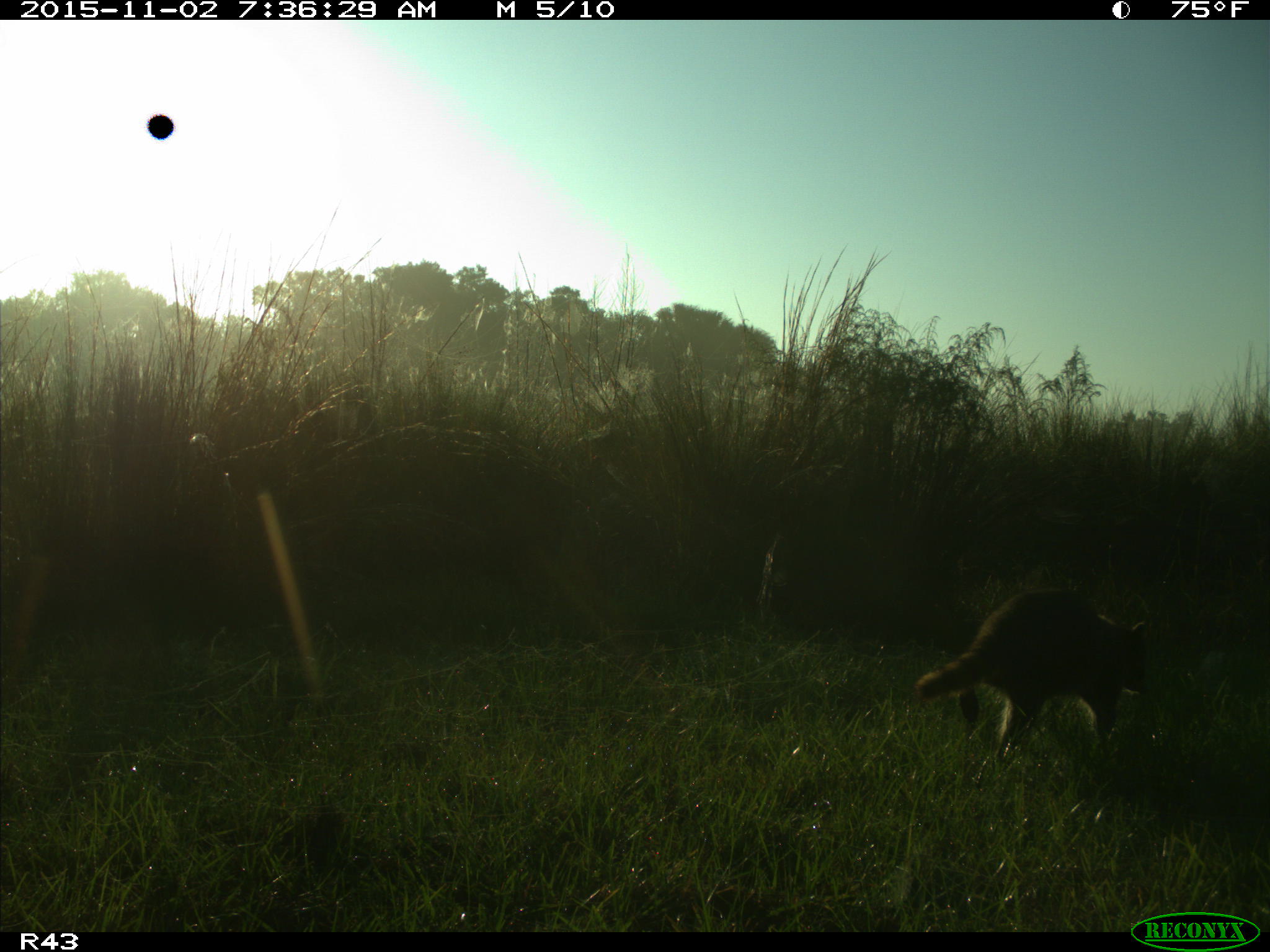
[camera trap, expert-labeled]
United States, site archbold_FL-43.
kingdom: Animalia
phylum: Chordata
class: Mammalia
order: Carnivora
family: Procyonidae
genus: Procyon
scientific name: Procyon lotor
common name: common raccoon